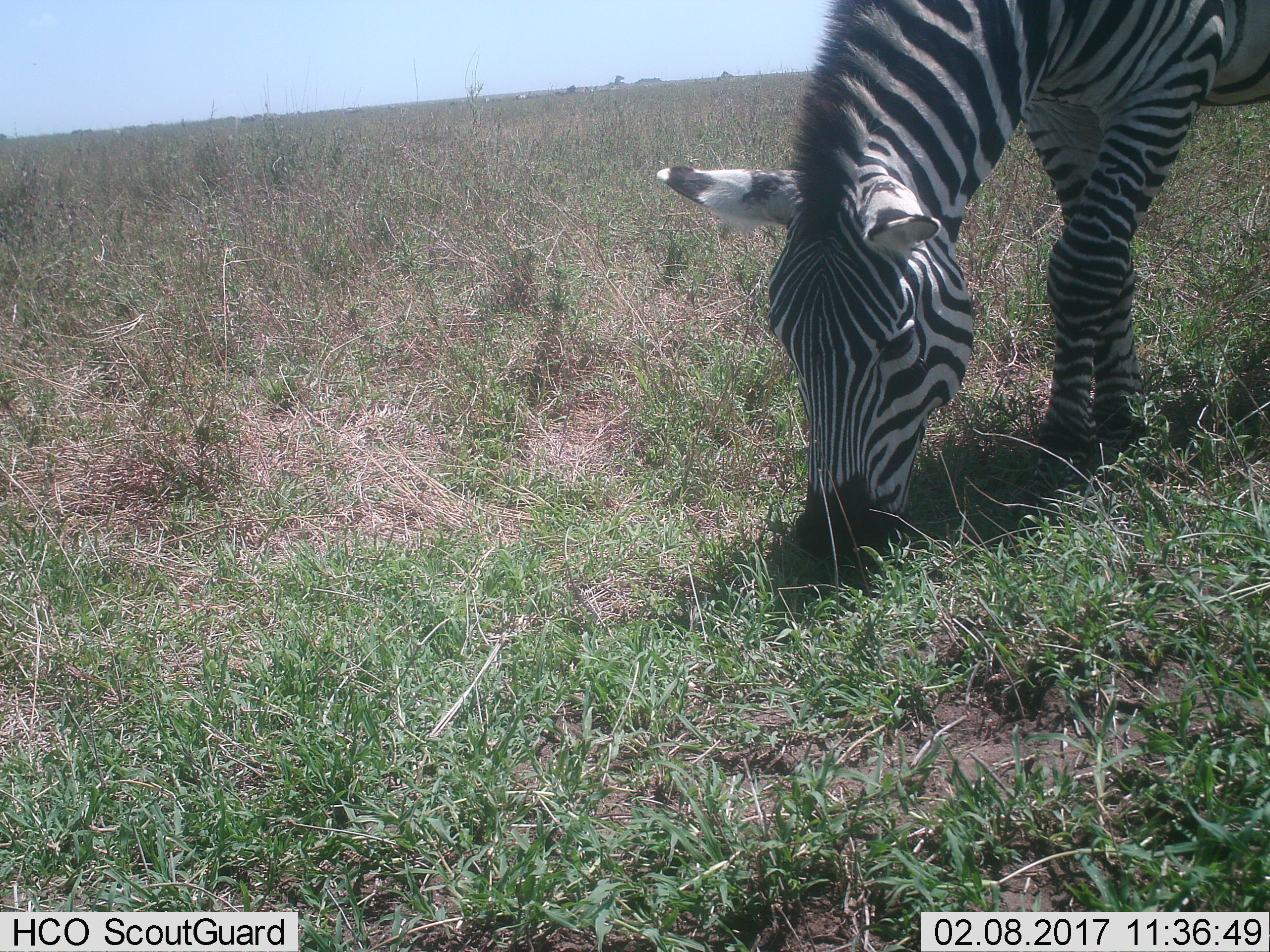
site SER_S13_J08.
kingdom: Animalia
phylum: Chordata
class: Mammalia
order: Perissodactyla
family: Equidae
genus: Equus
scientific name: Equus quagga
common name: plains zebra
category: zebraplains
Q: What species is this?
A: Zebraplains (plains zebra) (Equus quagga).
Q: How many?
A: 1.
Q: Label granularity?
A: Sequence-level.